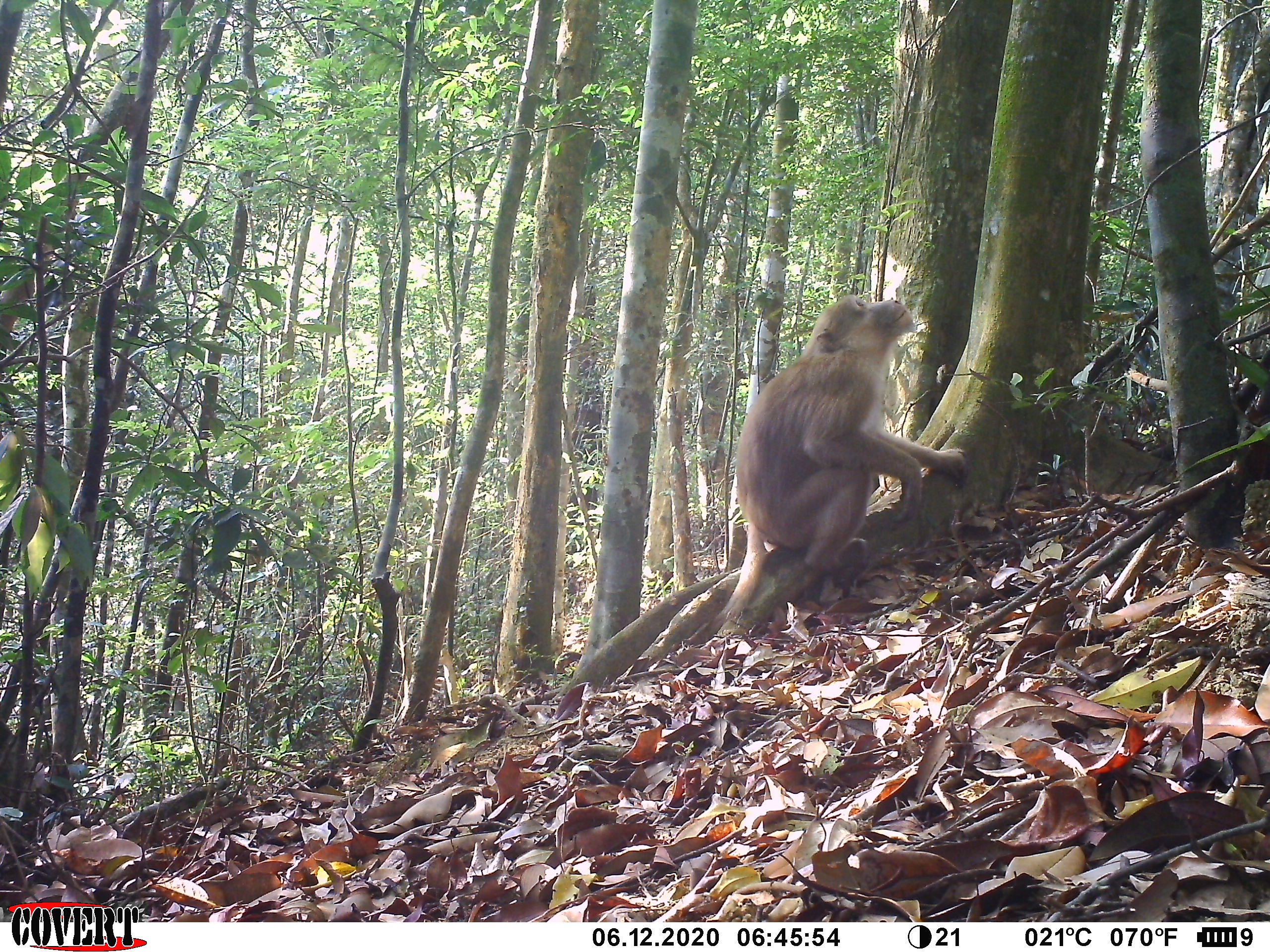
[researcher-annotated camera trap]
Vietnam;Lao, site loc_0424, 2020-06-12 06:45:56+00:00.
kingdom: Animalia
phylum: Chordata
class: Mammalia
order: Primates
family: Cercopithecidae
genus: Macaca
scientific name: Macaca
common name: macaques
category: assam or rhesus macaque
Assam or rhesus macaque (macaques) (Macaca). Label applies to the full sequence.